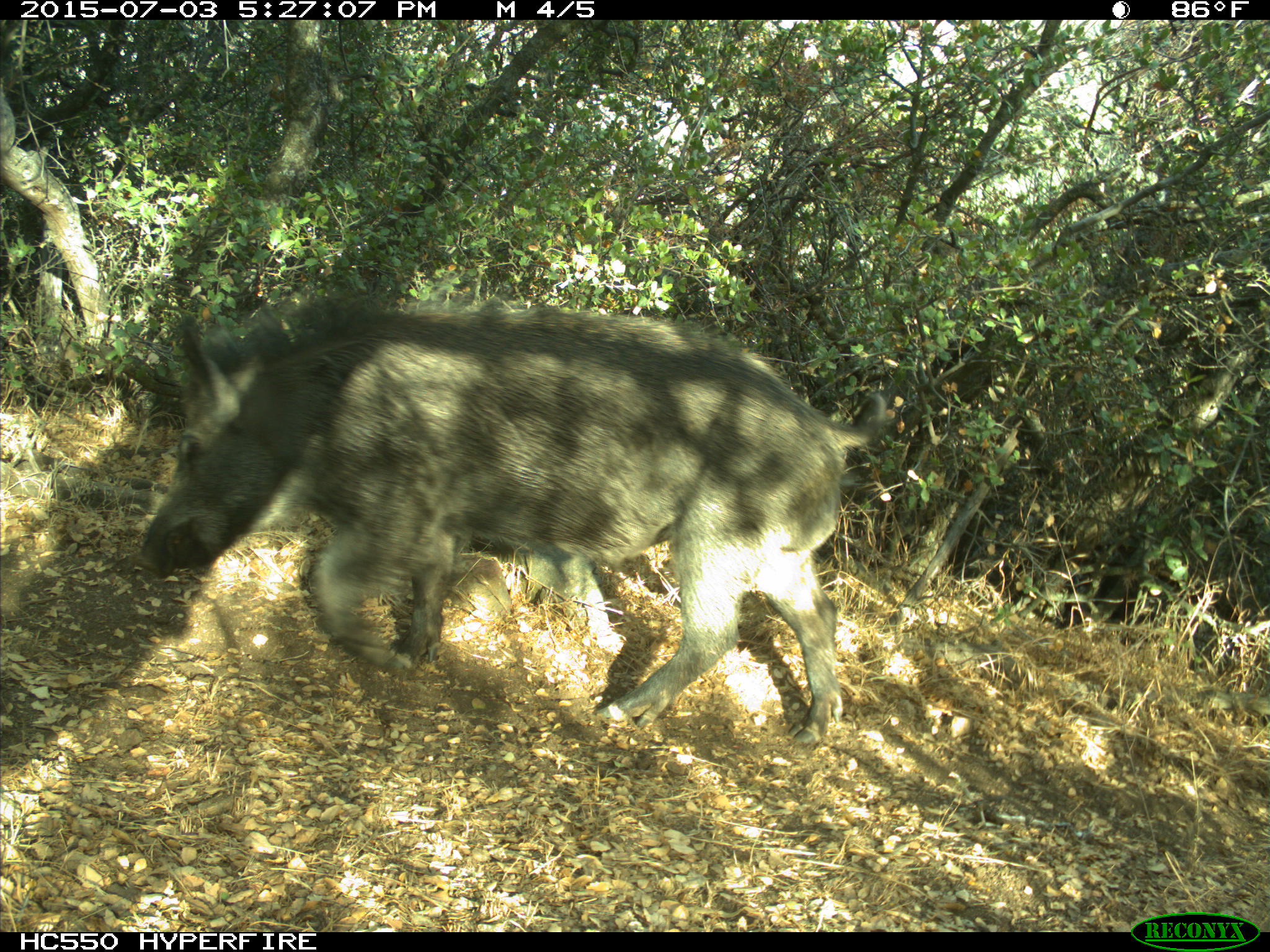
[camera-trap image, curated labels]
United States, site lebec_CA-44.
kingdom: Animalia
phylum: Chordata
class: Mammalia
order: Artiodactyla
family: Suidae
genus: Sus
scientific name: Sus scrofa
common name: wild boar